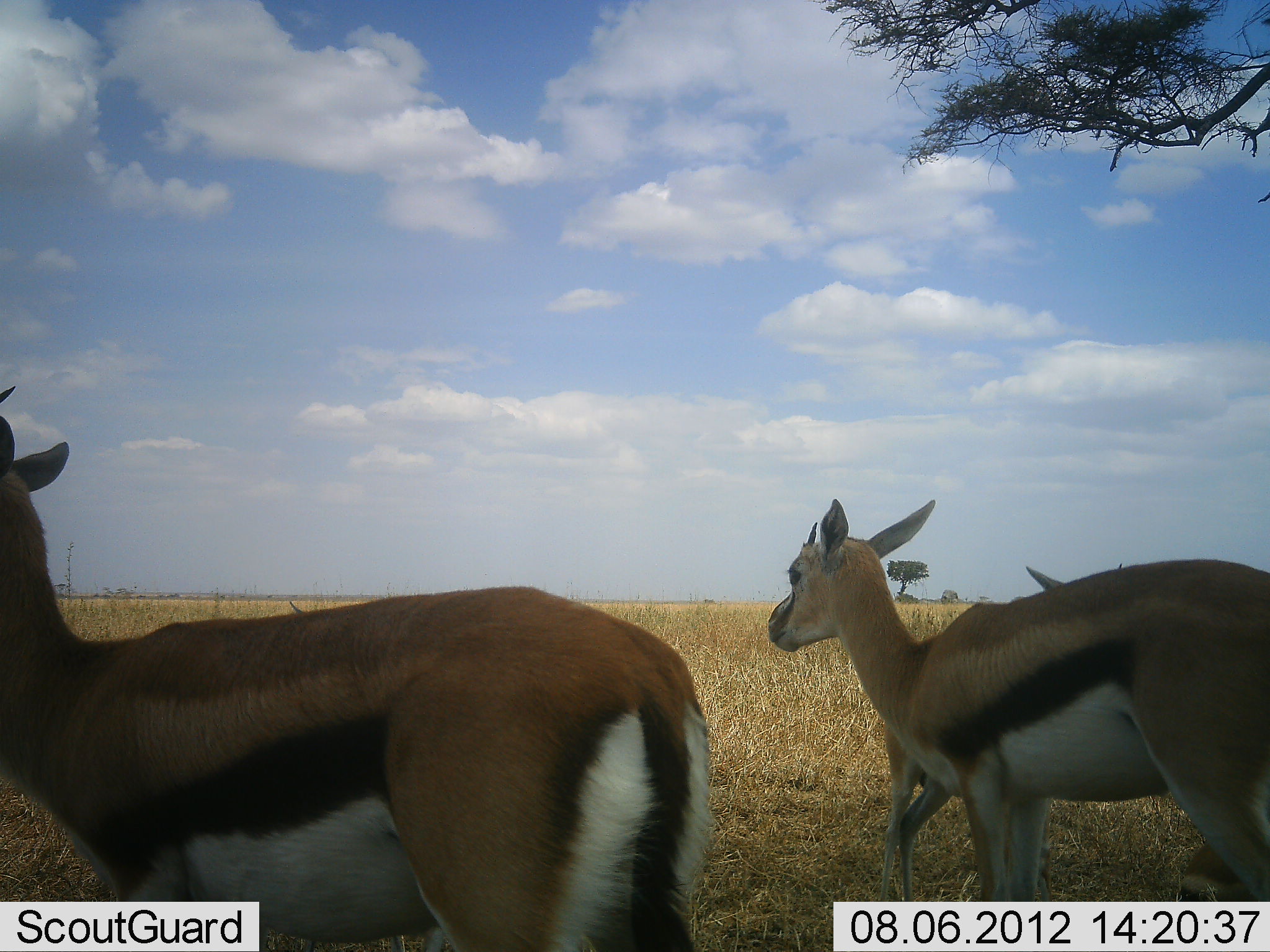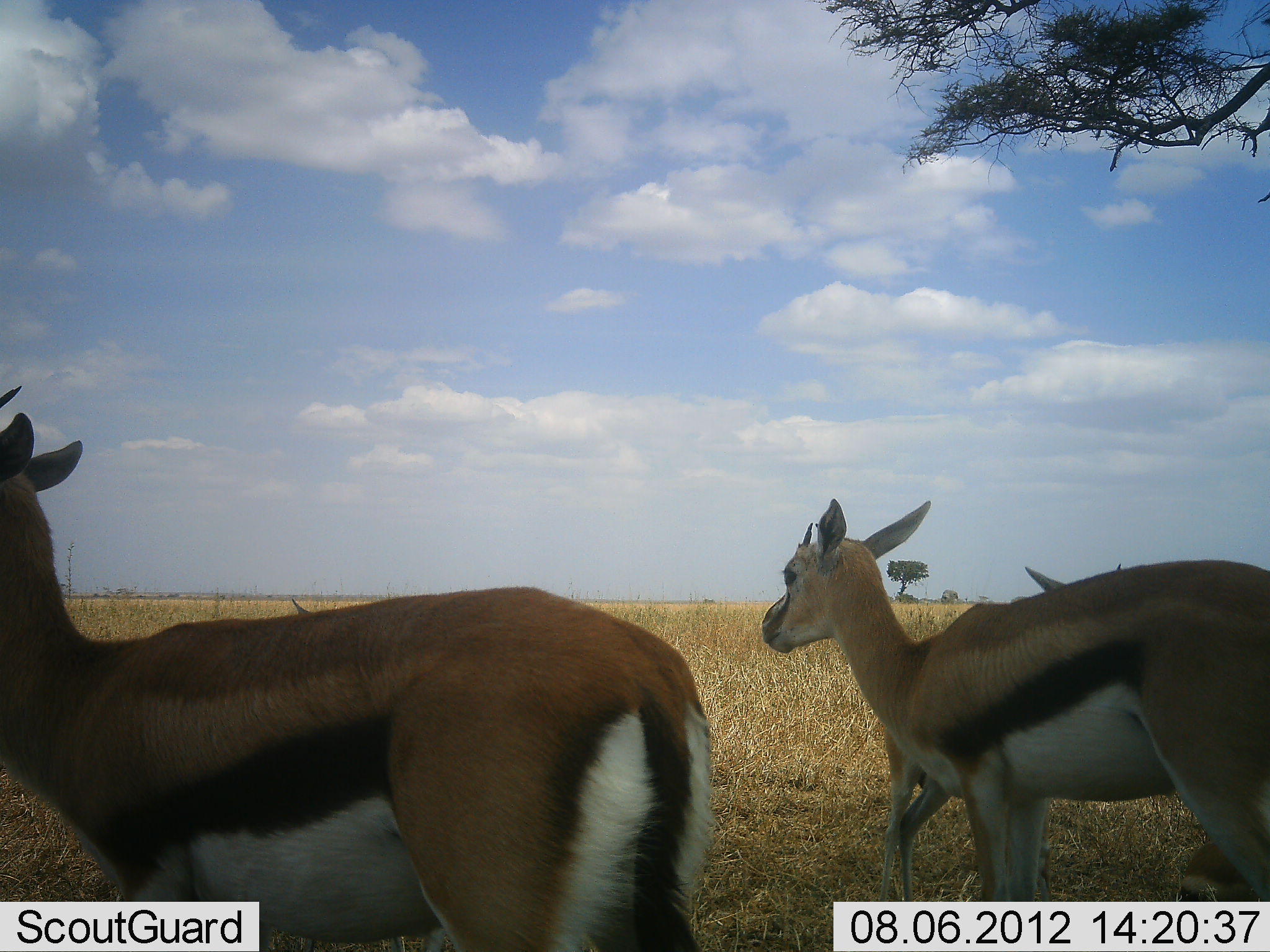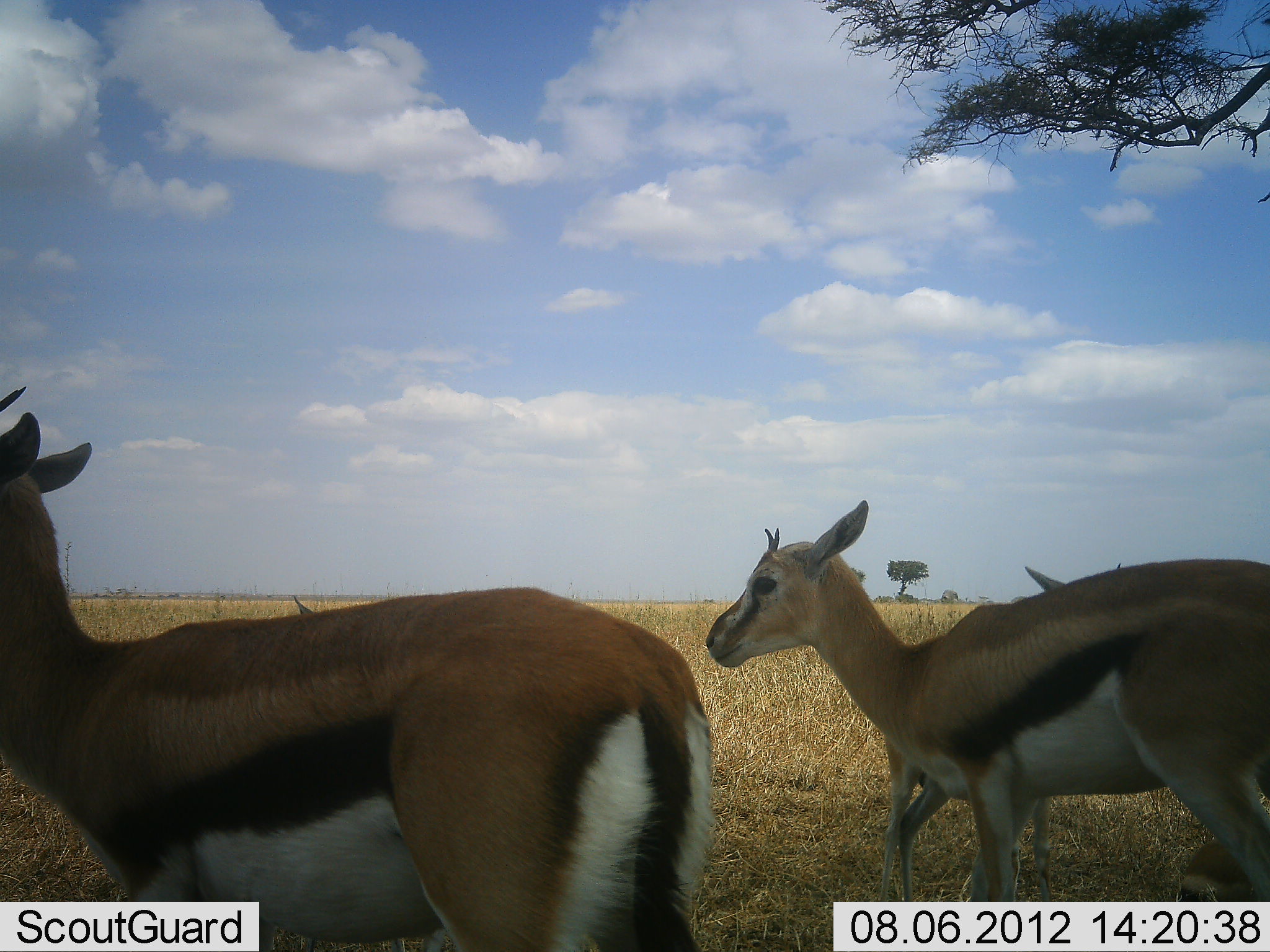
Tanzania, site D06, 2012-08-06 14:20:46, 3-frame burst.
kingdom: Animalia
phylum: Chordata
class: Mammalia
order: Artiodactyla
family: Bovidae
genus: Eudorcas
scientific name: Eudorcas thomsonii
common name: thomson's gazelle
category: gazellethomsons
Gazellethomsons (thomson's gazelle) (Eudorcas thomsonii), count 3. Behavior (volunteer vote fractions): standing 90%, resting 0%, moving 10%, interacting 0%. Young present (vote fraction): 0%. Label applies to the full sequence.